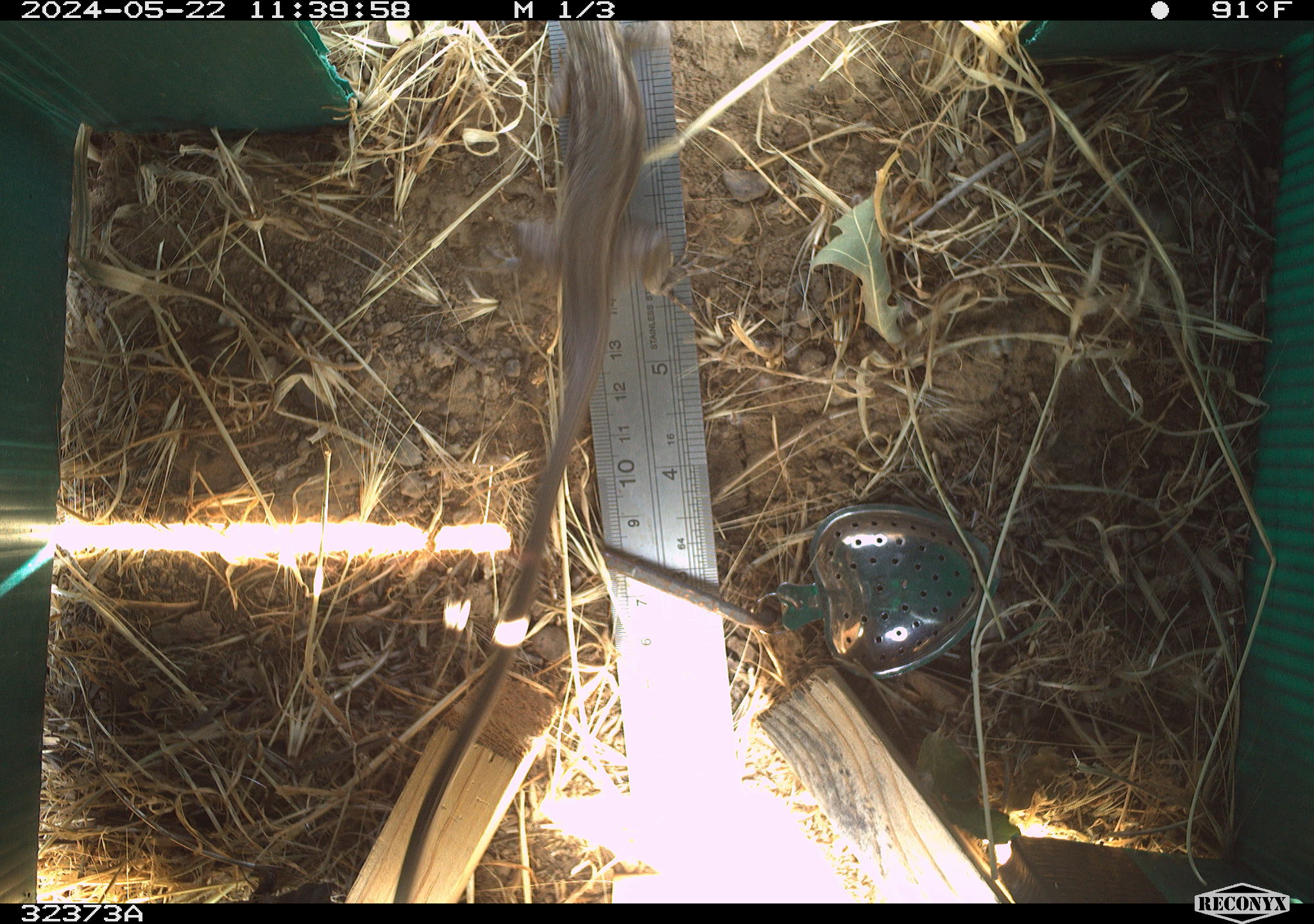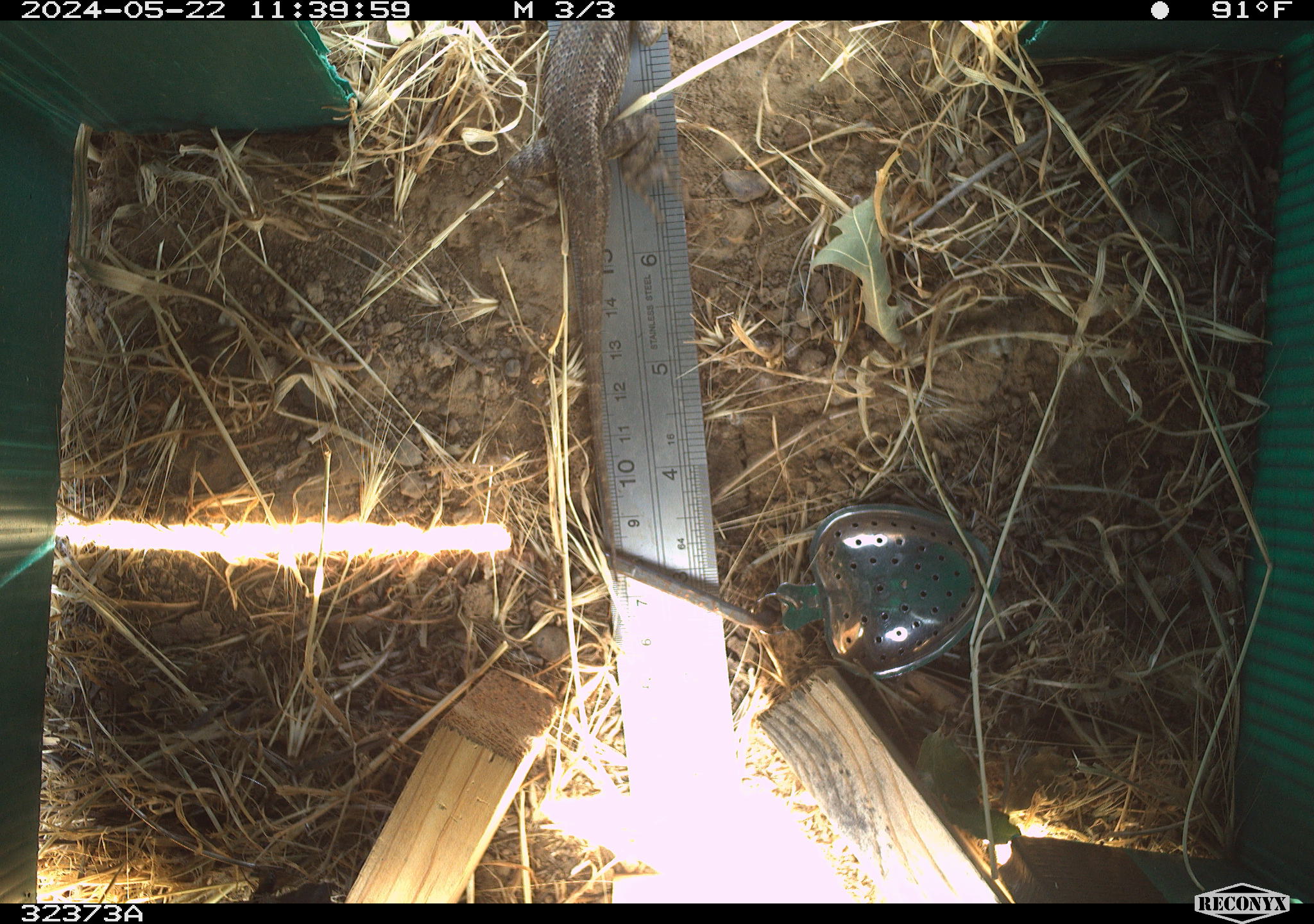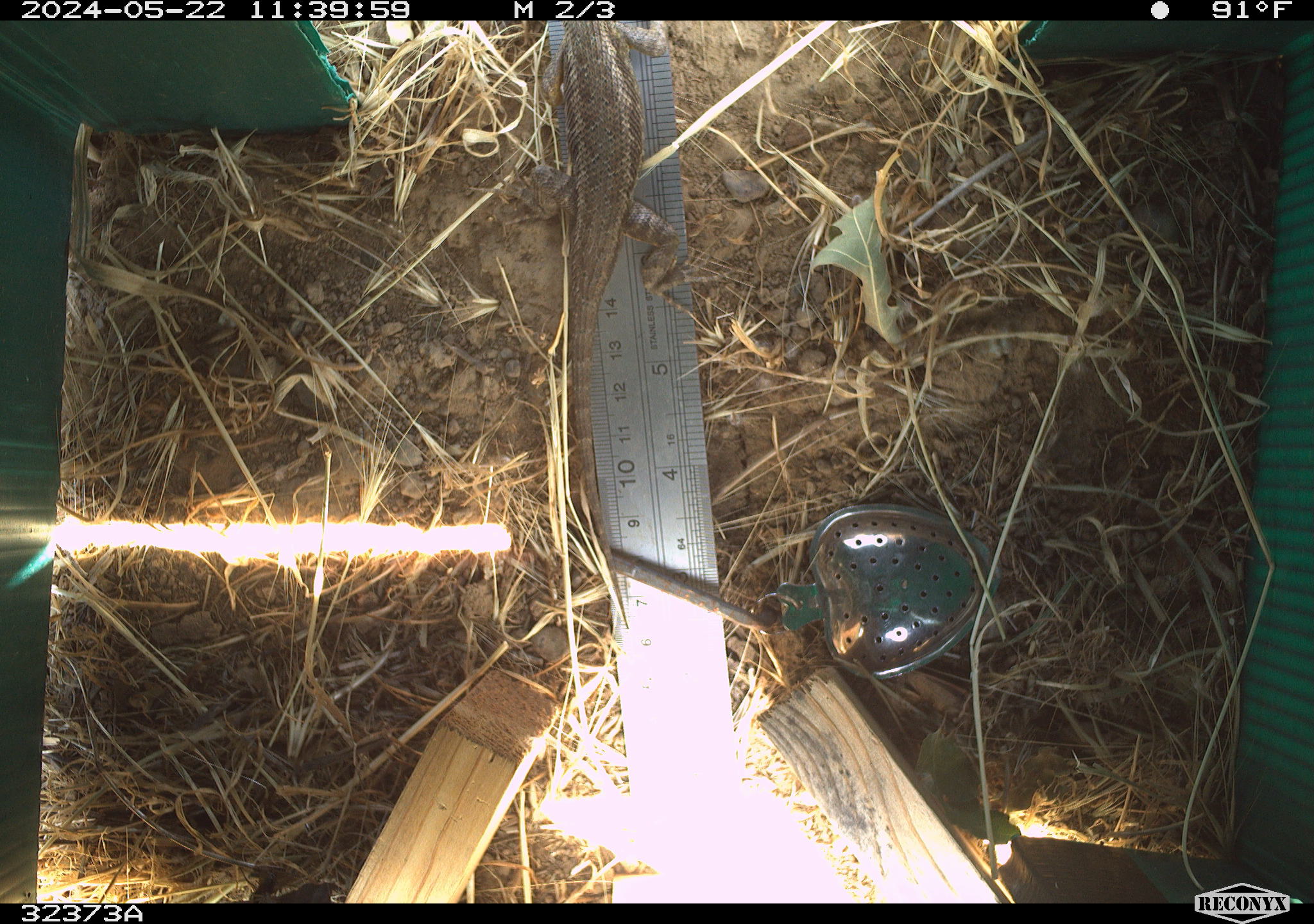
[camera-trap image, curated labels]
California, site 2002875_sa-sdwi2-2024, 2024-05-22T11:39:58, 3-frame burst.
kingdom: Animalia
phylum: Chordata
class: Reptilia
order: Squamata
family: Phrynosomatidae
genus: Sceloporus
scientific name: Sceloporus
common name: spiny lizards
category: sceloporus species